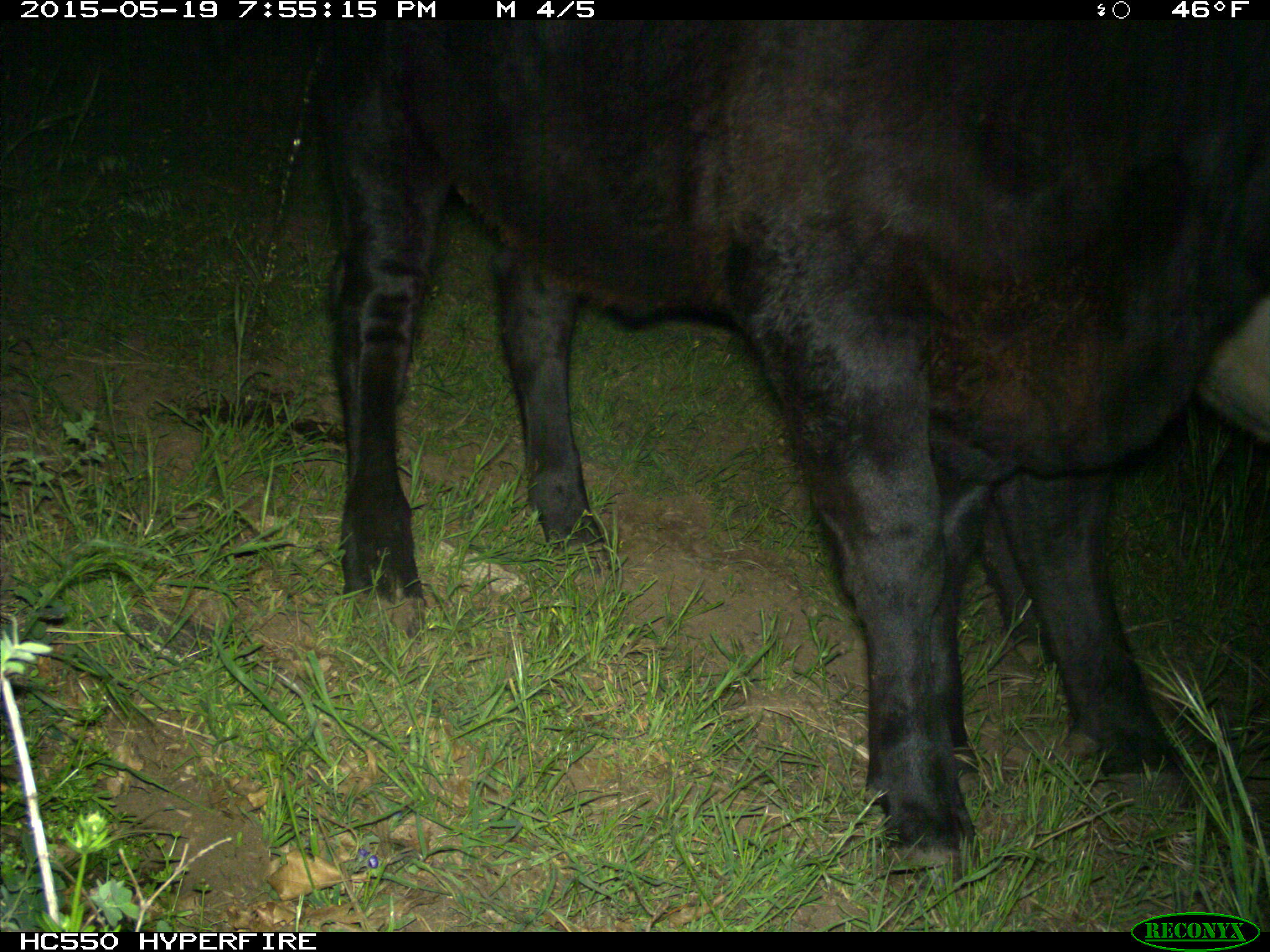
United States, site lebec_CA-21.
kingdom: Animalia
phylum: Chordata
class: Mammalia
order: Artiodactyla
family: Bovidae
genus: Bos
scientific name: Bos taurus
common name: domestic cow